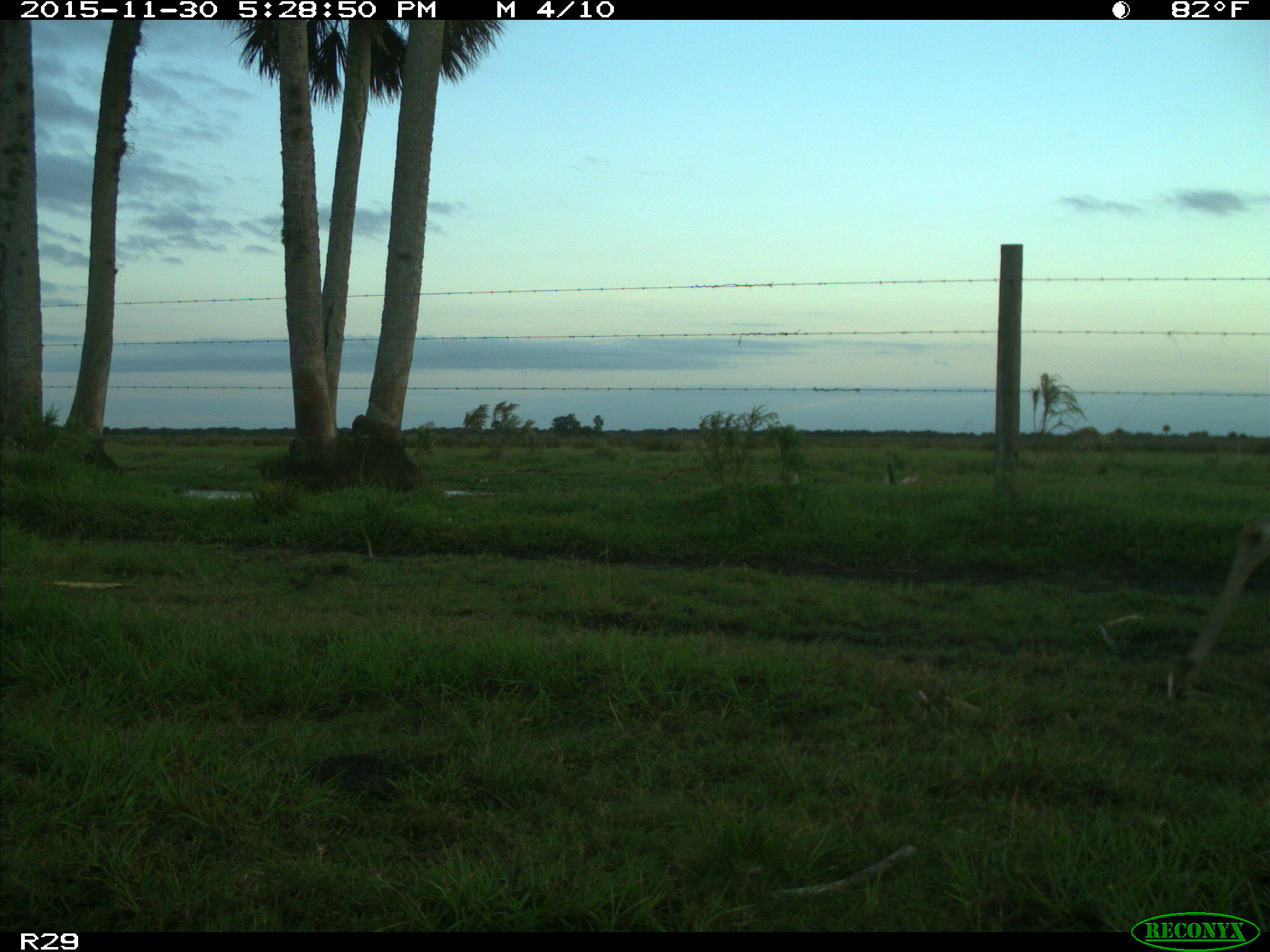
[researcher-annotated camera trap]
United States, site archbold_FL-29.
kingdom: Animalia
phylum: Chordata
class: Mammalia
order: Artiodactyla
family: Cervidae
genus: Odocoileus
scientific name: Odocoileus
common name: deer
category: unidentified deer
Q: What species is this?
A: Unidentified deer (deer) (Odocoileus).